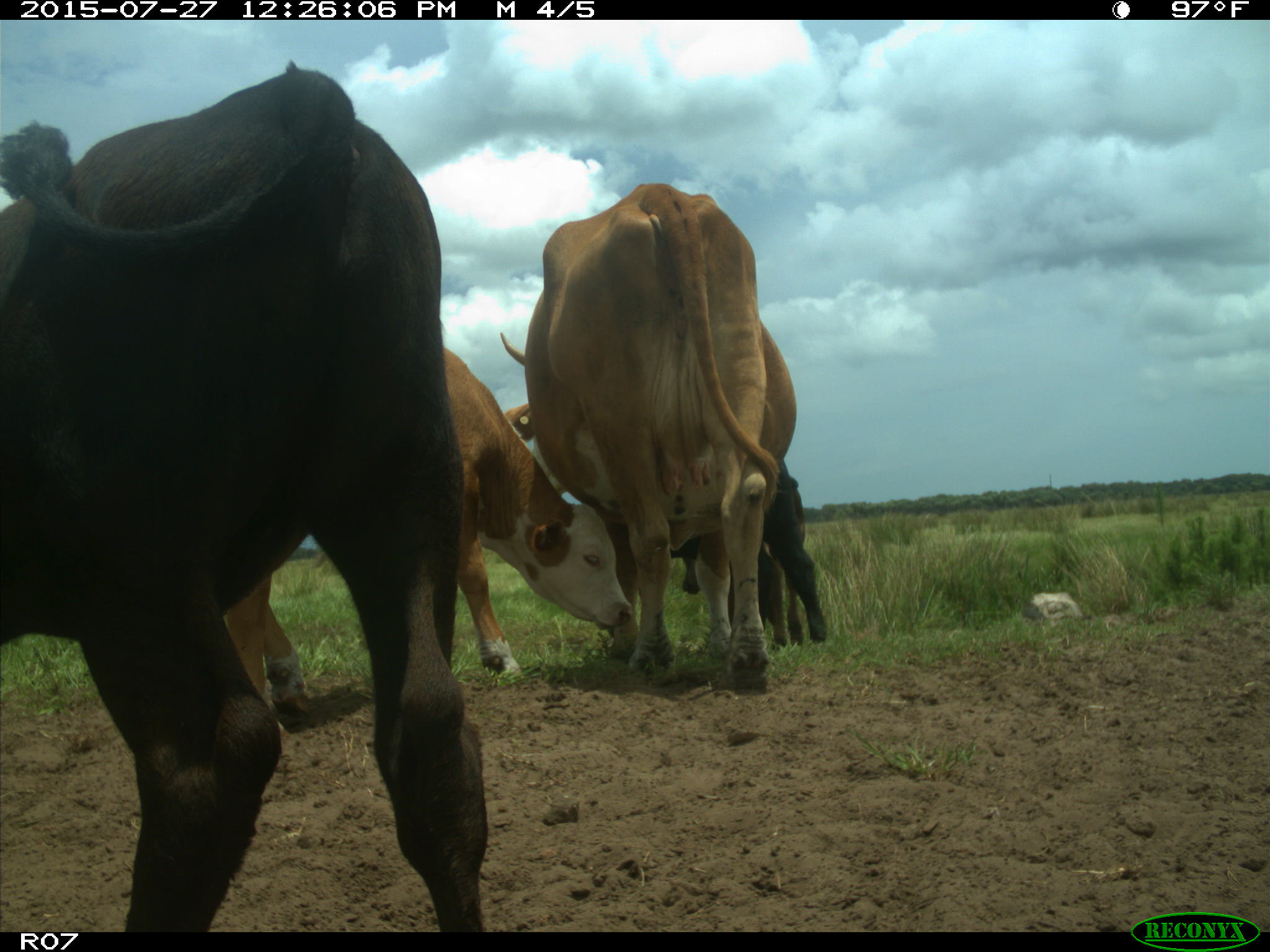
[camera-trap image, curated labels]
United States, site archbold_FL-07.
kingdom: Animalia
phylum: Chordata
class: Mammalia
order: Artiodactyla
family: Bovidae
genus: Bos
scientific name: Bos taurus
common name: domestic cow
Bos taurus (domestic cow).